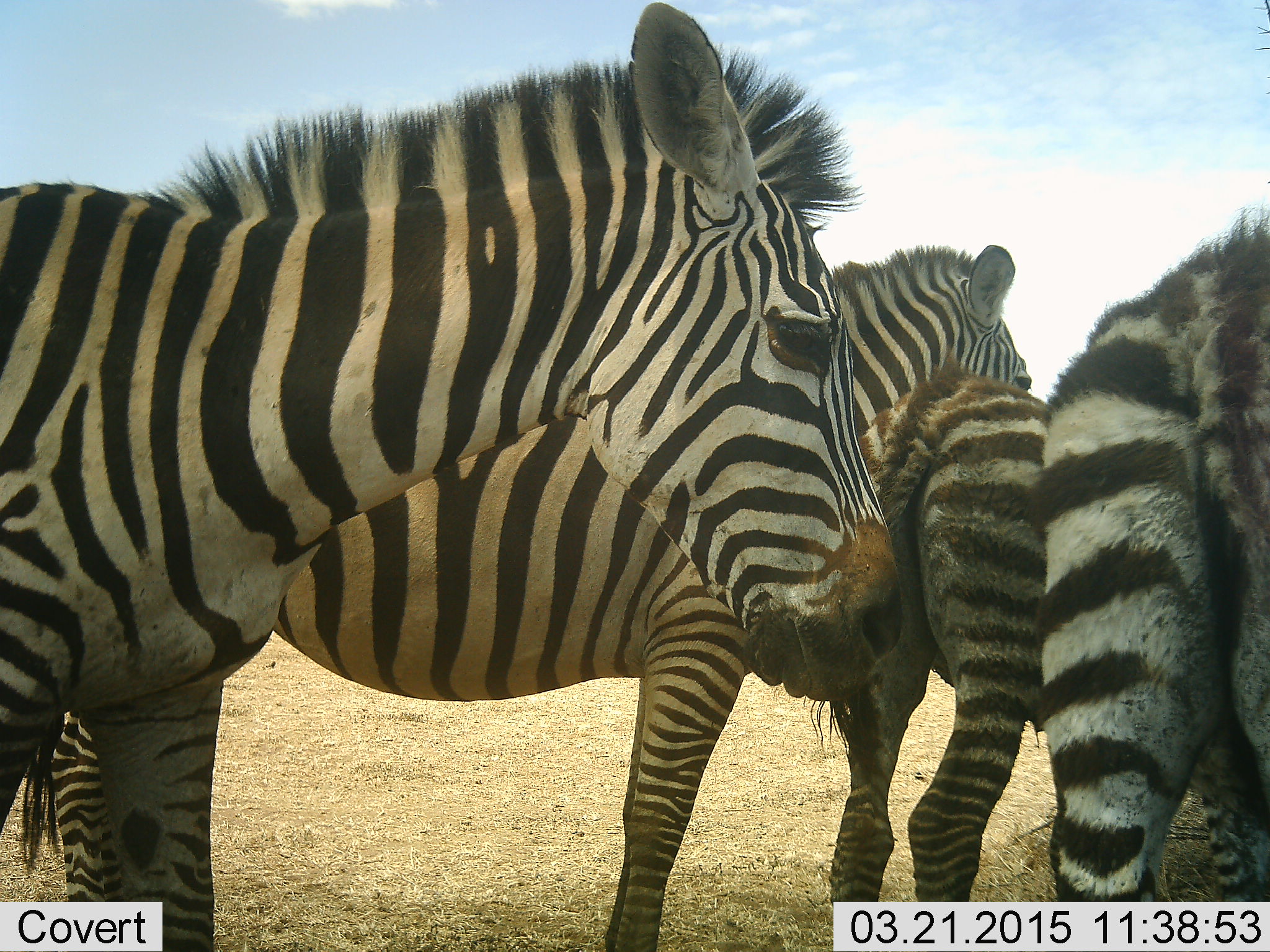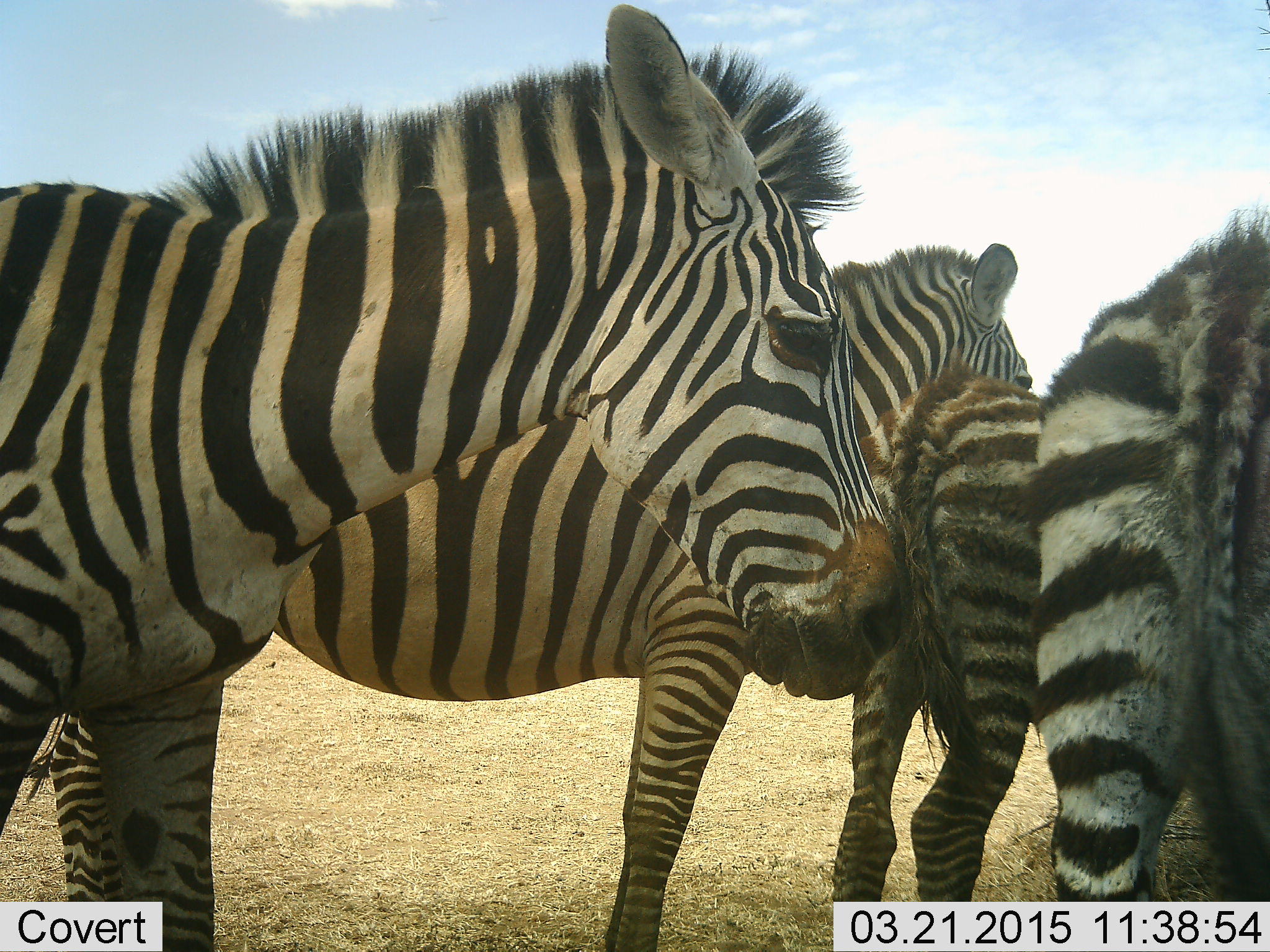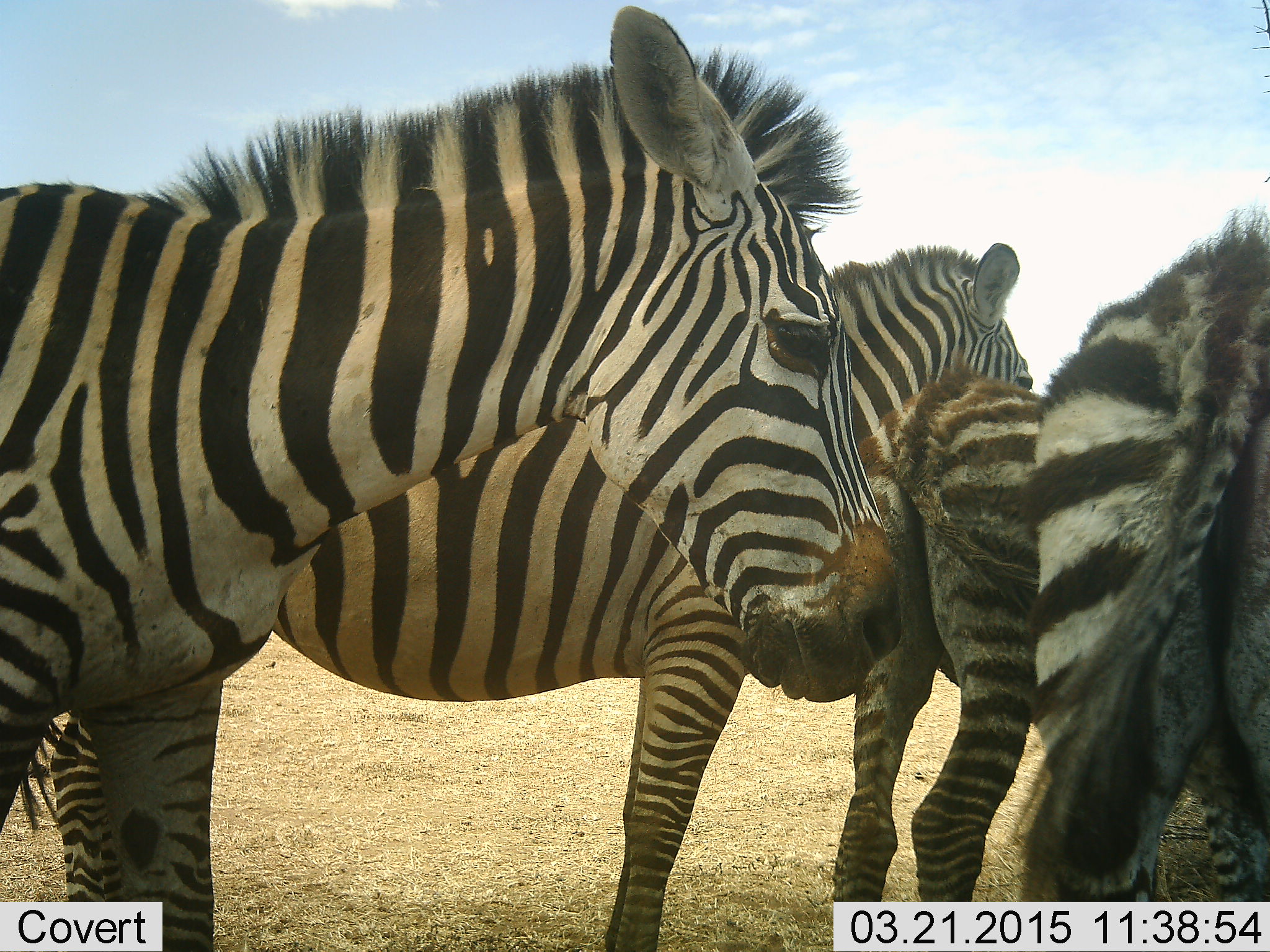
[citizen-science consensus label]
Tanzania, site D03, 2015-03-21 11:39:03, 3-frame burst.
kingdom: Animalia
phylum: Chordata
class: Mammalia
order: Perissodactyla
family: Equidae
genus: Equus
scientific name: Equus quagga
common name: plains zebra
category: zebra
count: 4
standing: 90%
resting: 10%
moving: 0%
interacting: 10%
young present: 50%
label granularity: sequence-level